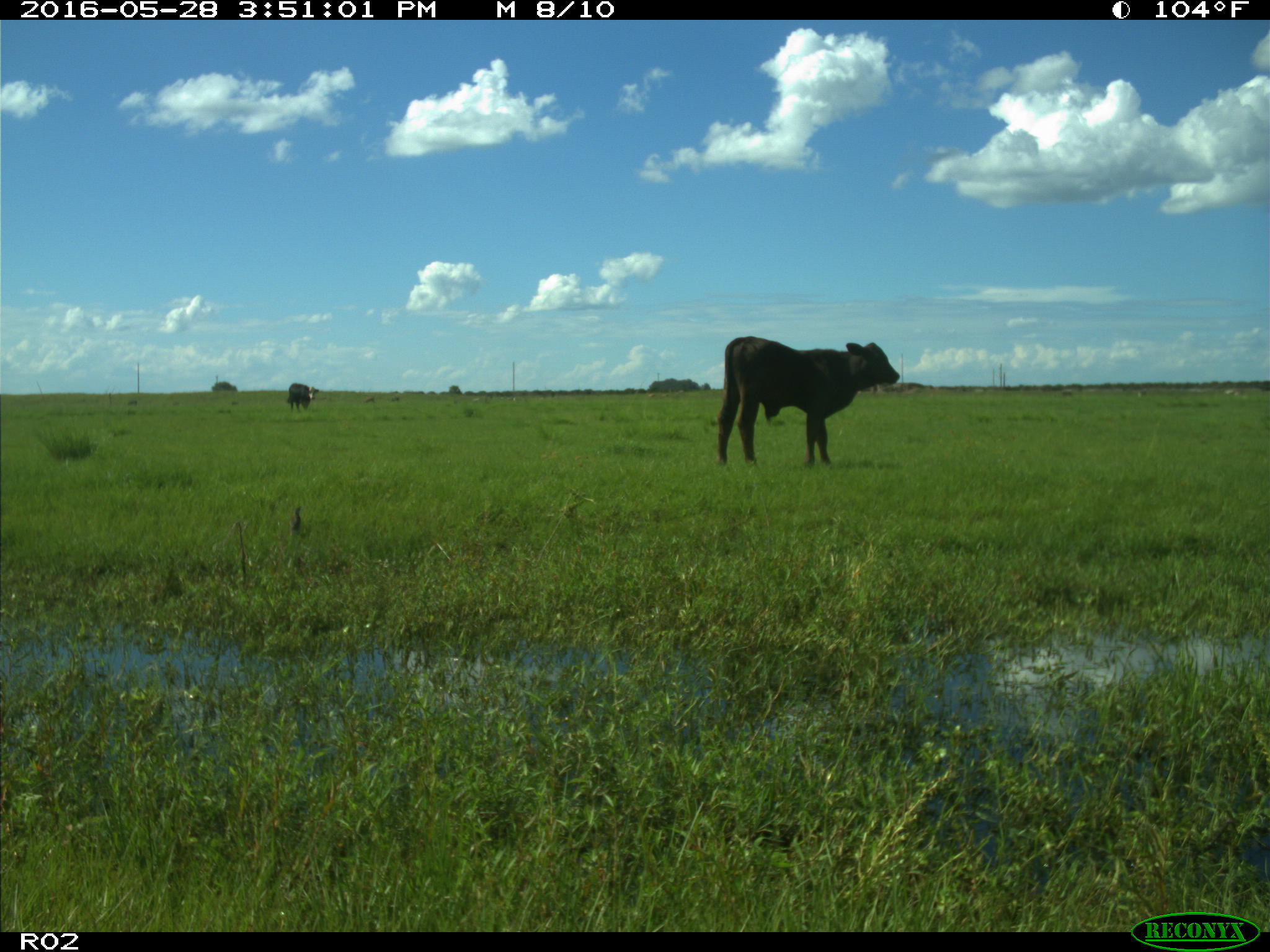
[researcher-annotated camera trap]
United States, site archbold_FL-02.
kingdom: Animalia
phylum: Chordata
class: Mammalia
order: Artiodactyla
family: Bovidae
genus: Bos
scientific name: Bos taurus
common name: domestic cow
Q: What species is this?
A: Bos taurus (domestic cow).